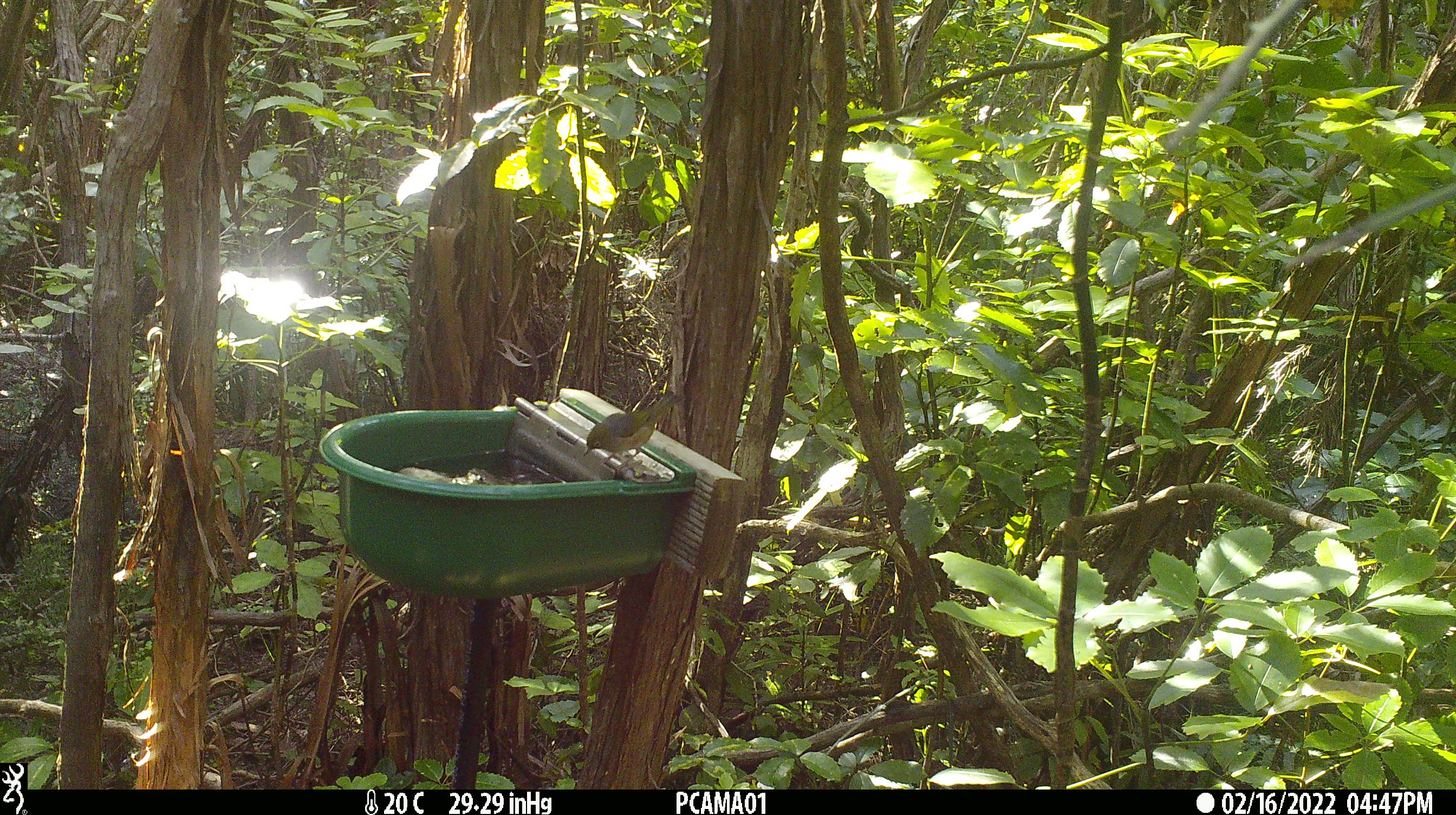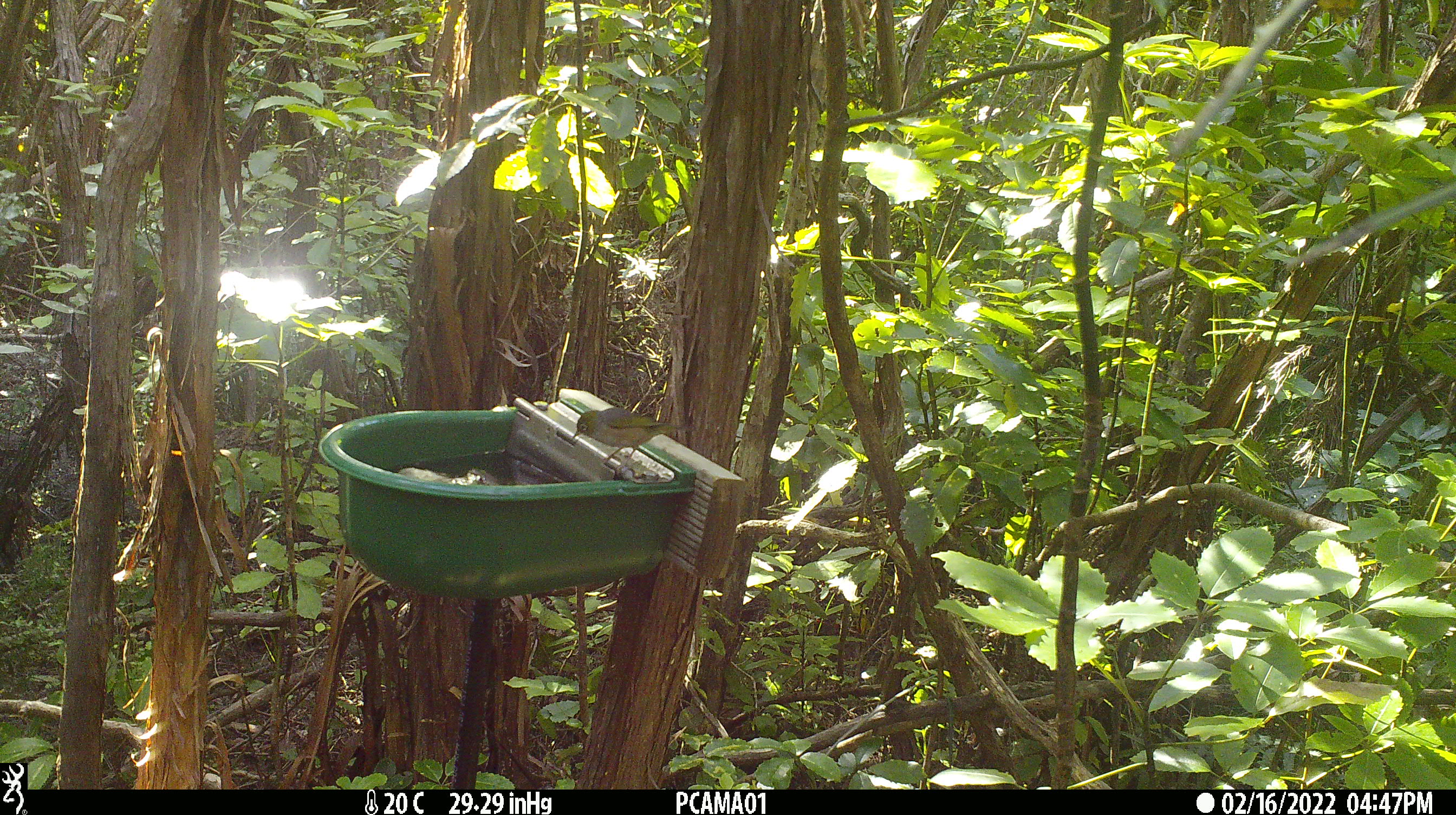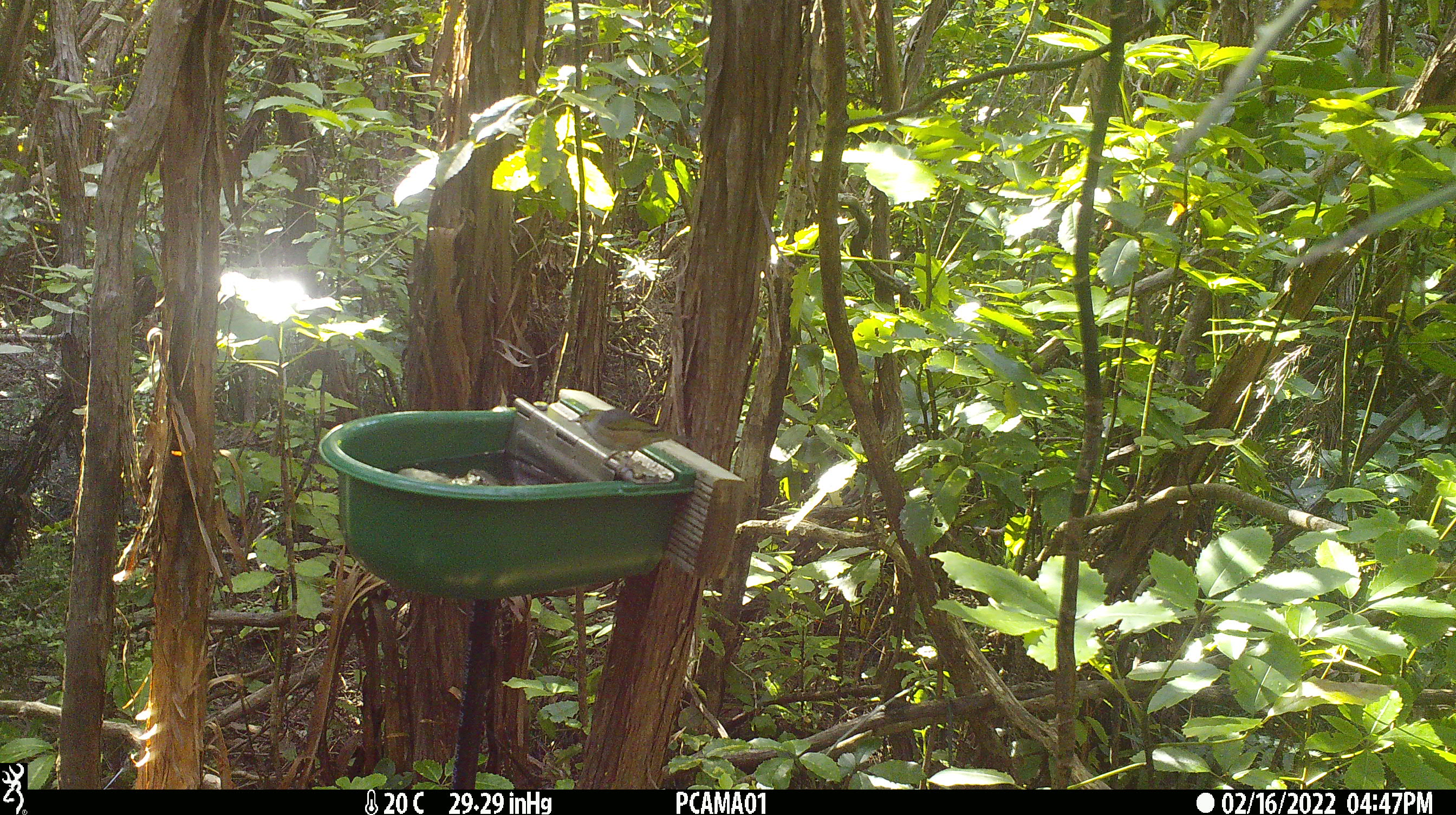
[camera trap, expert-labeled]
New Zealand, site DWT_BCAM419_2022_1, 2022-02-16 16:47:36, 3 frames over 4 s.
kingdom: Animalia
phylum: Chordata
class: Aves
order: Passeriformes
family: Zosteropidae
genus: Zosterops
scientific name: Zosterops lateralis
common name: silvereye